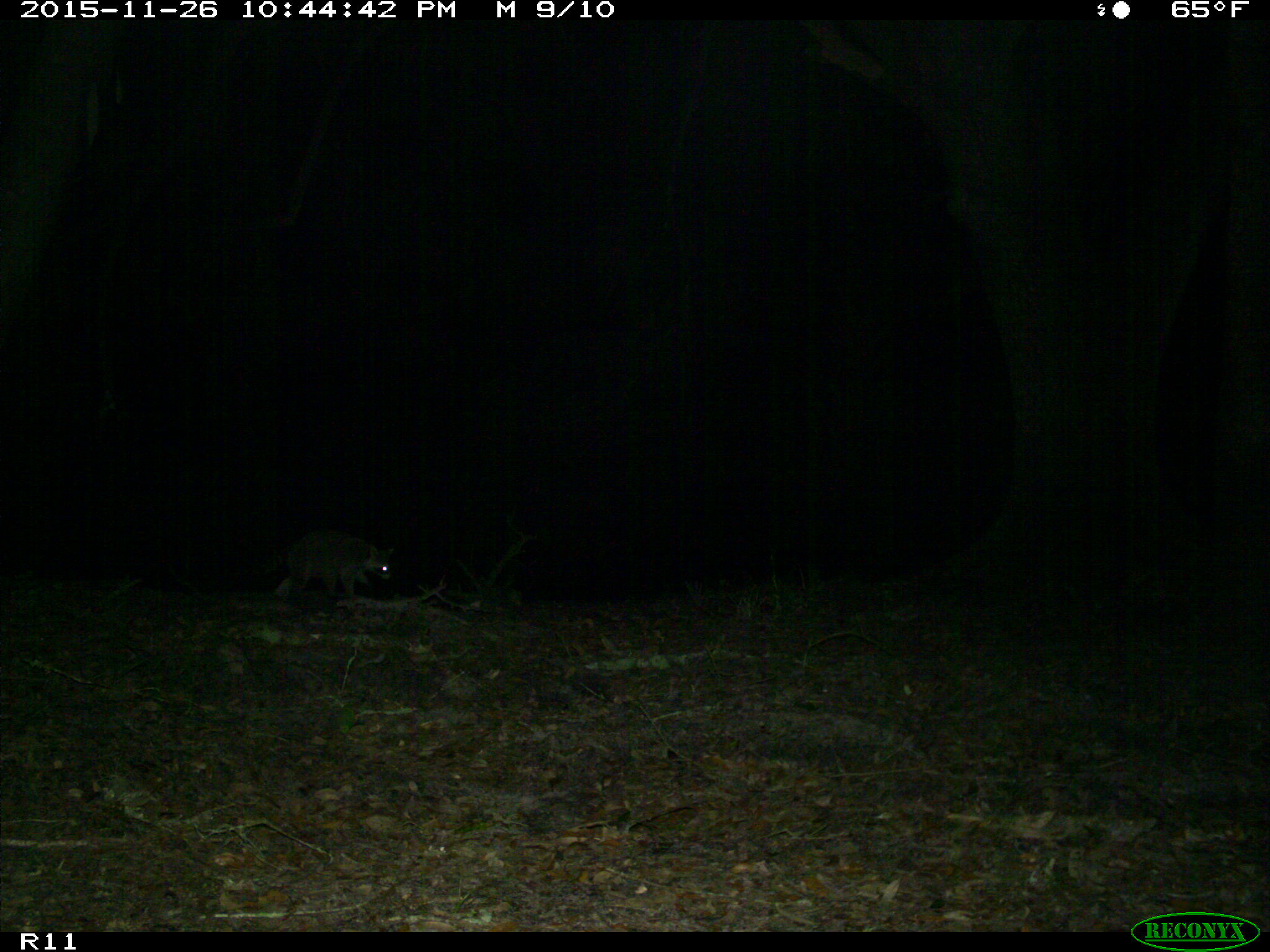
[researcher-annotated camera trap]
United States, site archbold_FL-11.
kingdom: Animalia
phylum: Chordata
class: Mammalia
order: Carnivora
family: Procyonidae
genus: Procyon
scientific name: Procyon lotor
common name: common raccoon